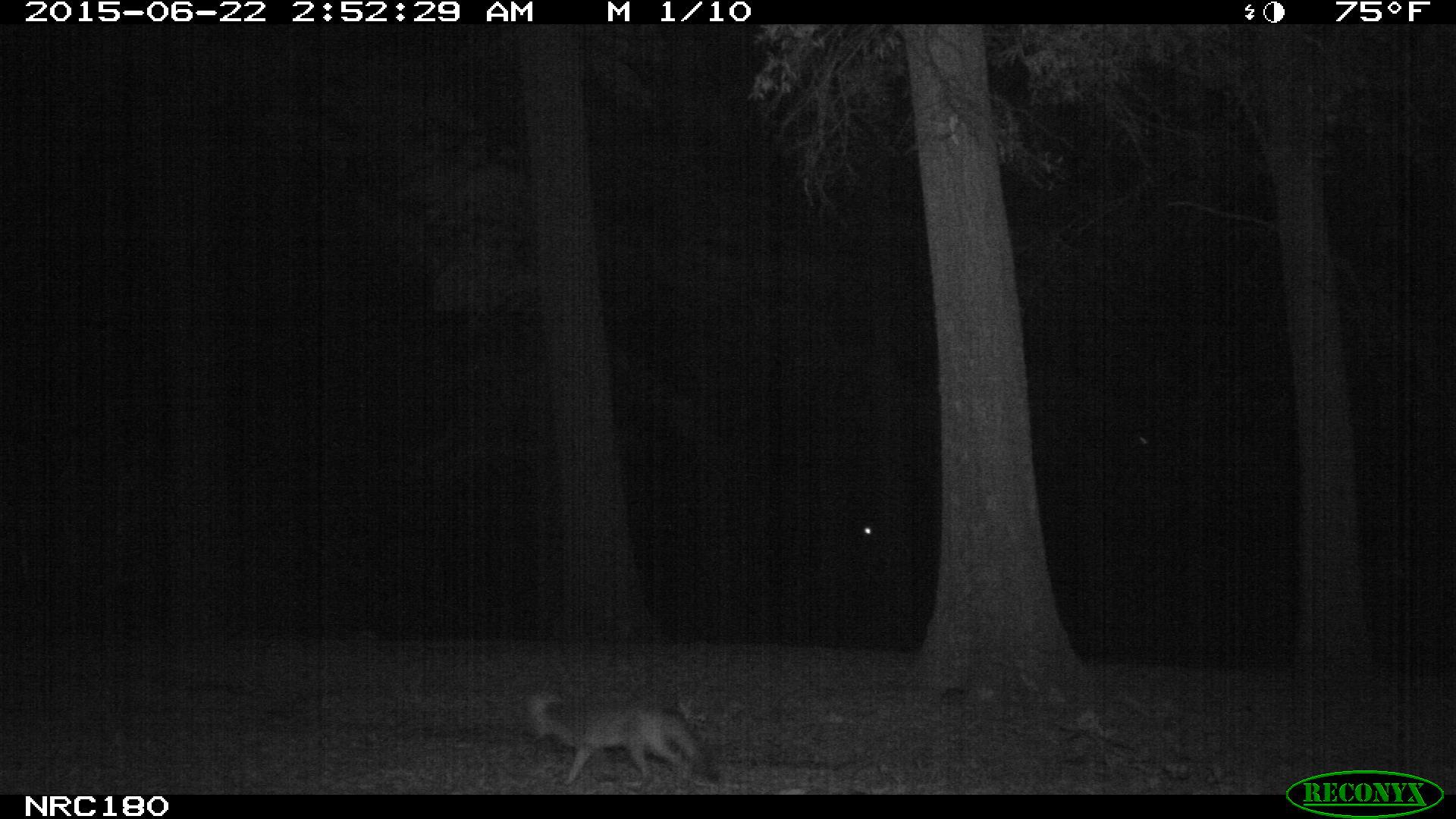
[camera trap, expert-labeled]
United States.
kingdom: Animalia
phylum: Chordata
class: Mammalia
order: Carnivora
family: Canidae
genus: Urocyon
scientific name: Urocyon cinereoargenteus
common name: gray fox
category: Grey Fox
Grey Fox (gray fox) (Urocyon cinereoargenteus).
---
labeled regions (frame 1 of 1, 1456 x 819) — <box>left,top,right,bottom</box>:
Grey Fox: <box>521,689,732,795</box>